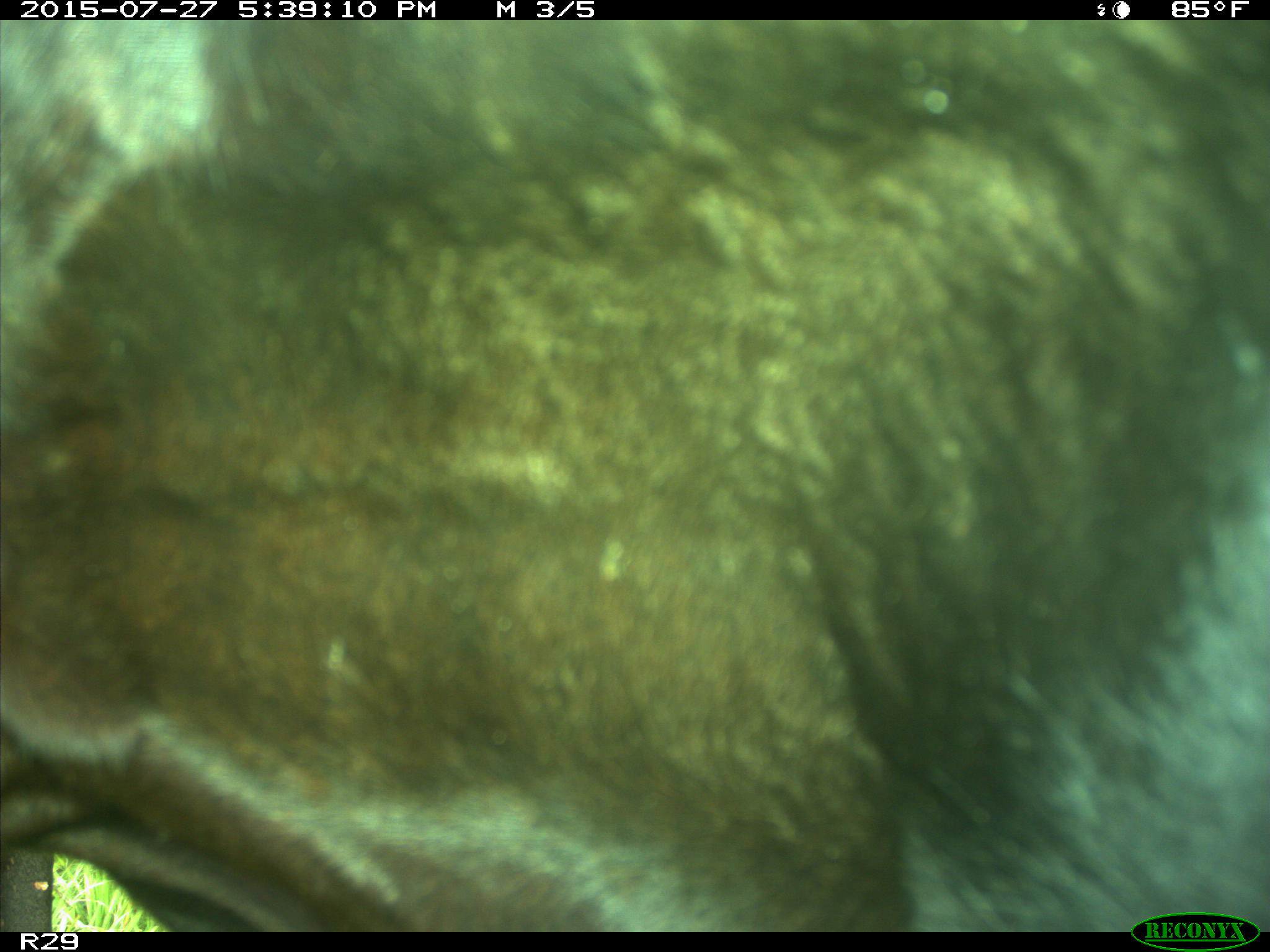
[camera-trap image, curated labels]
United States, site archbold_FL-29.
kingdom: Animalia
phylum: Chordata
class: Mammalia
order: Artiodactyla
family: Bovidae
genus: Bos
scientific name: Bos taurus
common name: domestic cow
Bos taurus (domestic cow).